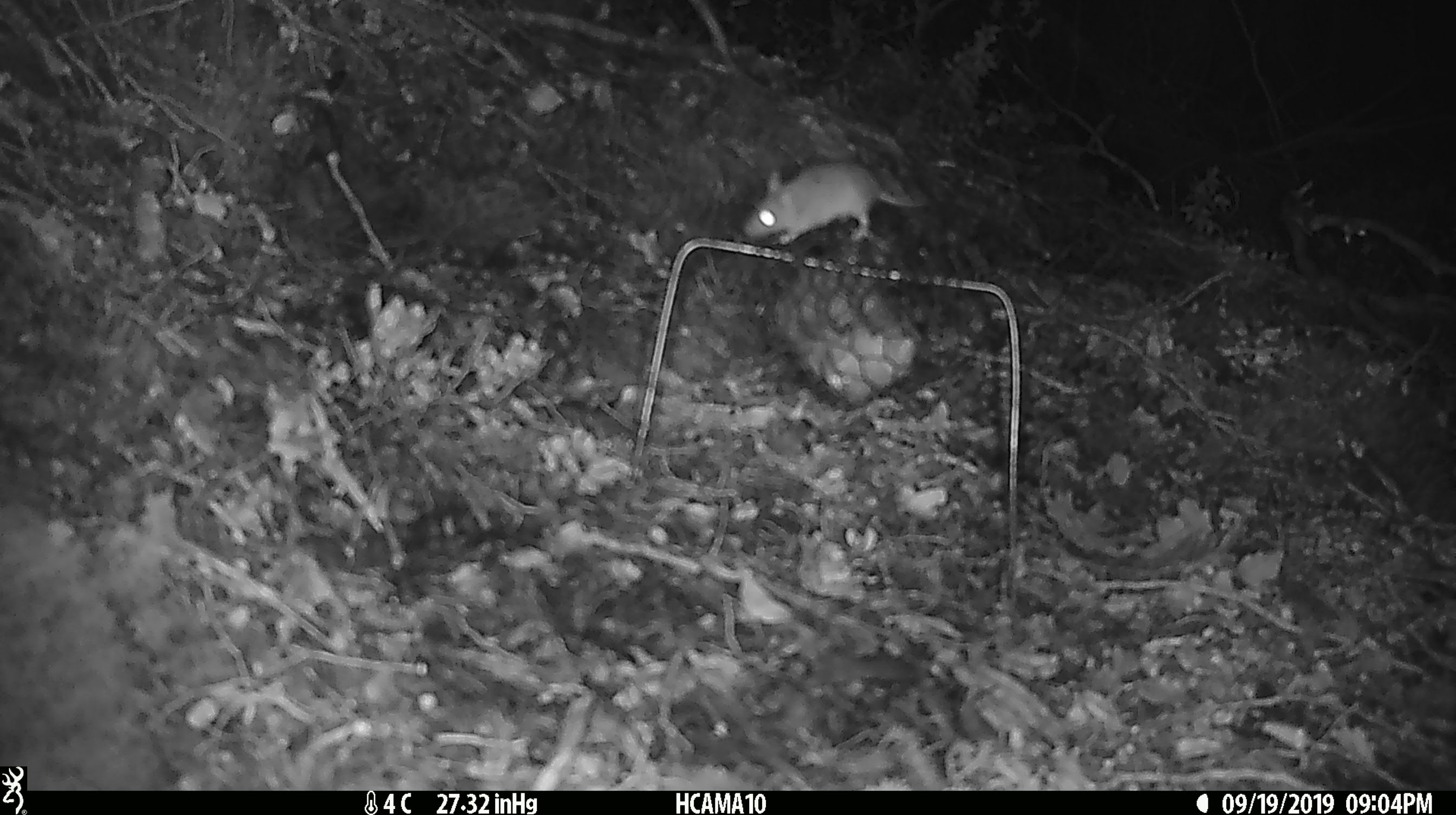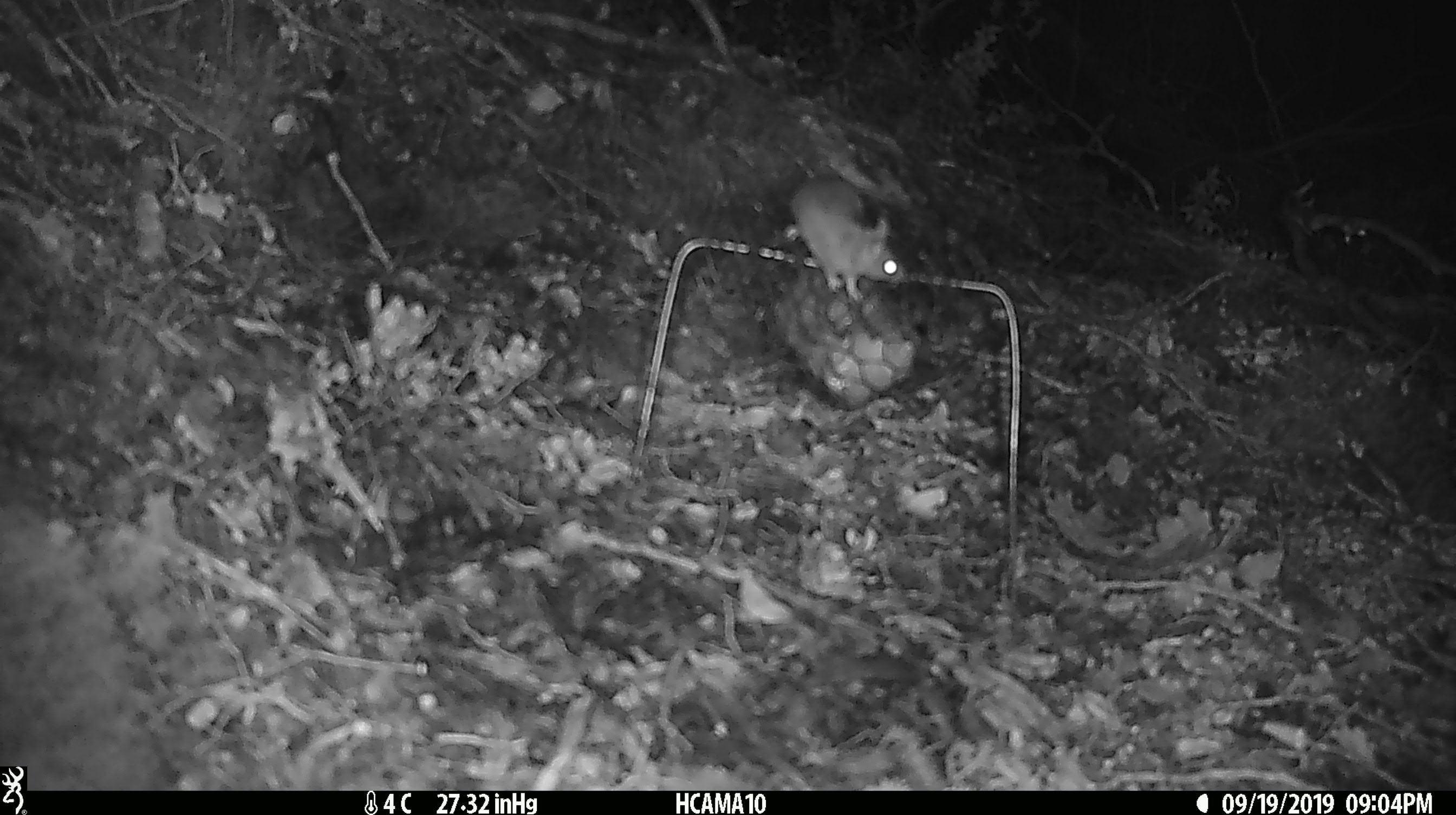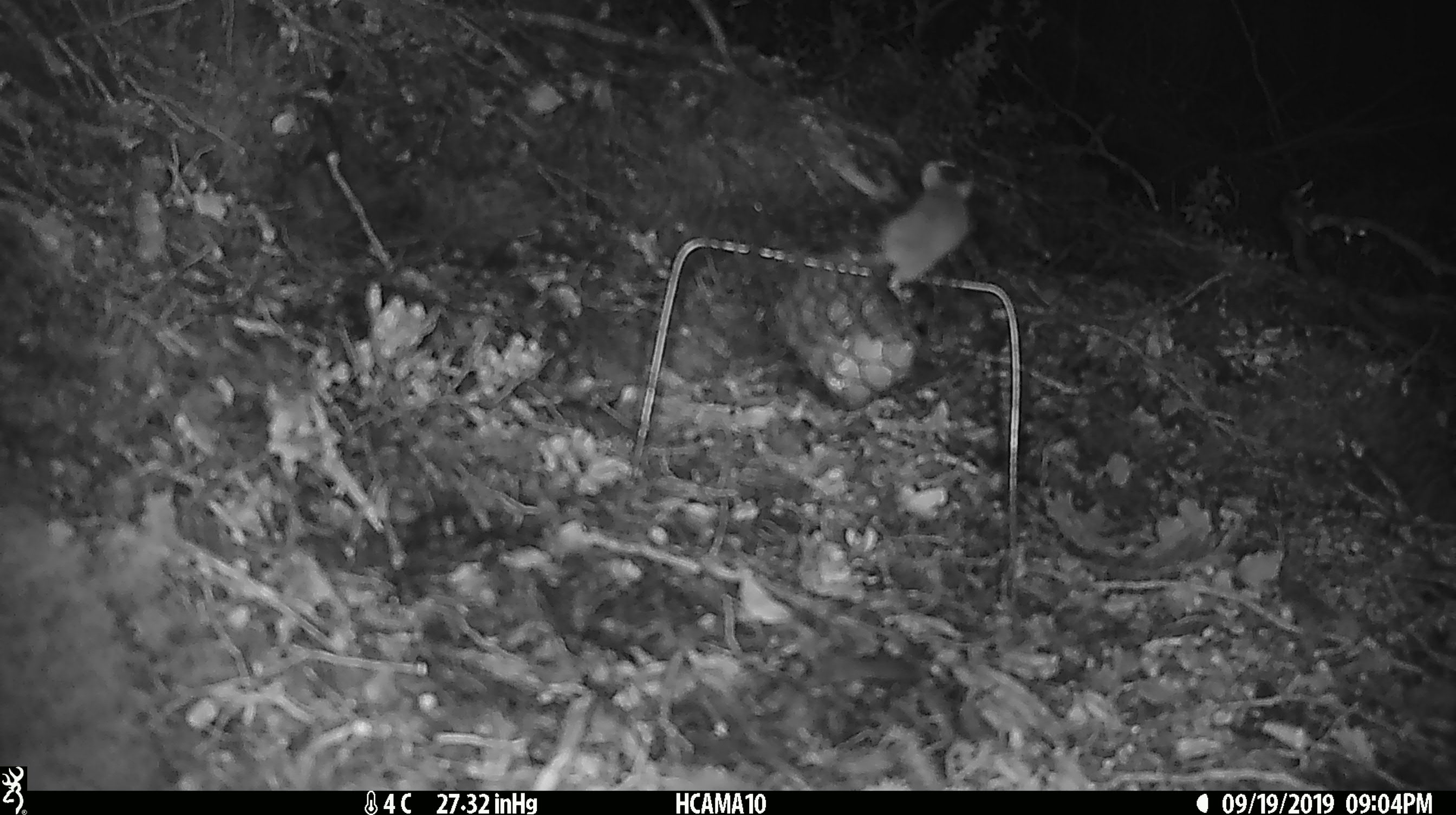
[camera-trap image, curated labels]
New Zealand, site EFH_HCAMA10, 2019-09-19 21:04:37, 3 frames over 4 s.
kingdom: Animalia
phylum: Chordata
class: Mammalia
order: Rodentia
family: Muridae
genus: Mus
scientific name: Mus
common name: mouse